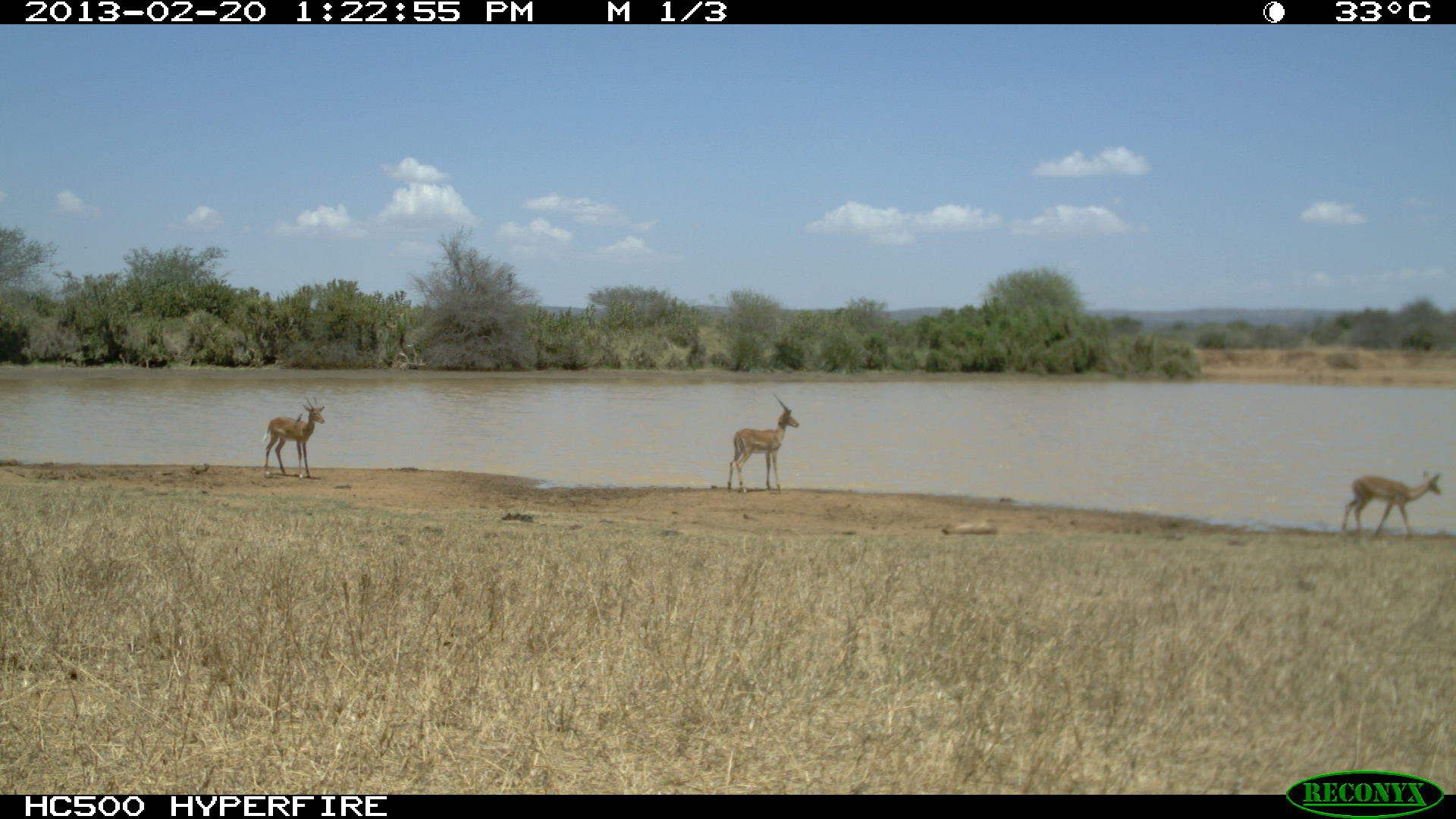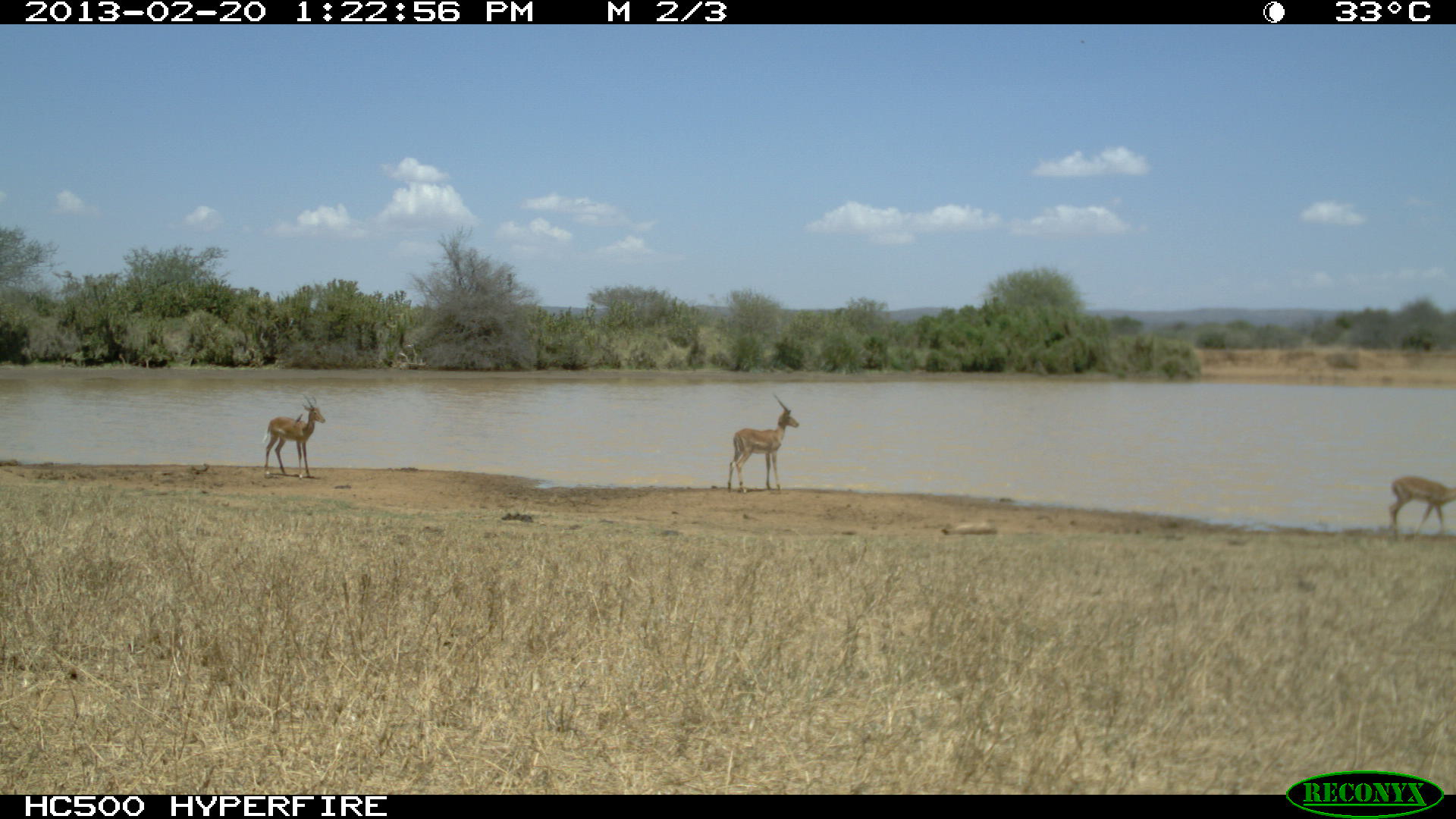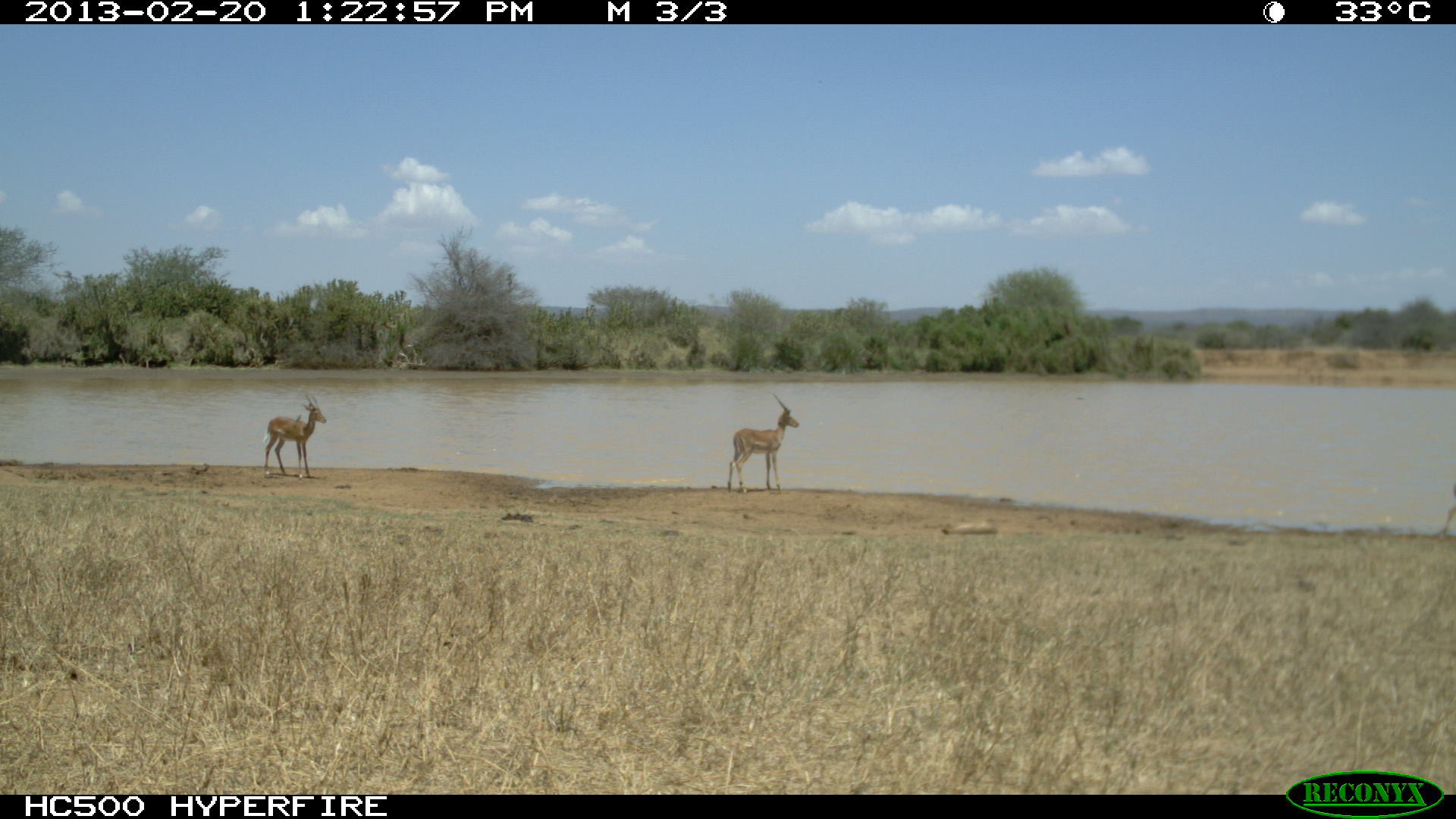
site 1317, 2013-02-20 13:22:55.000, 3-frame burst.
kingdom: Animalia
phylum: Chordata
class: Mammalia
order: Artiodactyla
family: Bovidae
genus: Aepyceros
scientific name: Aepyceros melampus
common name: impala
Aepyceros melampus (impala), count 4.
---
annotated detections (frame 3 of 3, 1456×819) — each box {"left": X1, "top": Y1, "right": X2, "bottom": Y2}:
aepyceros melampus: {"left": 728, "top": 394, "right": 799, "bottom": 493}; {"left": 263, "top": 393, "right": 326, "bottom": 479}